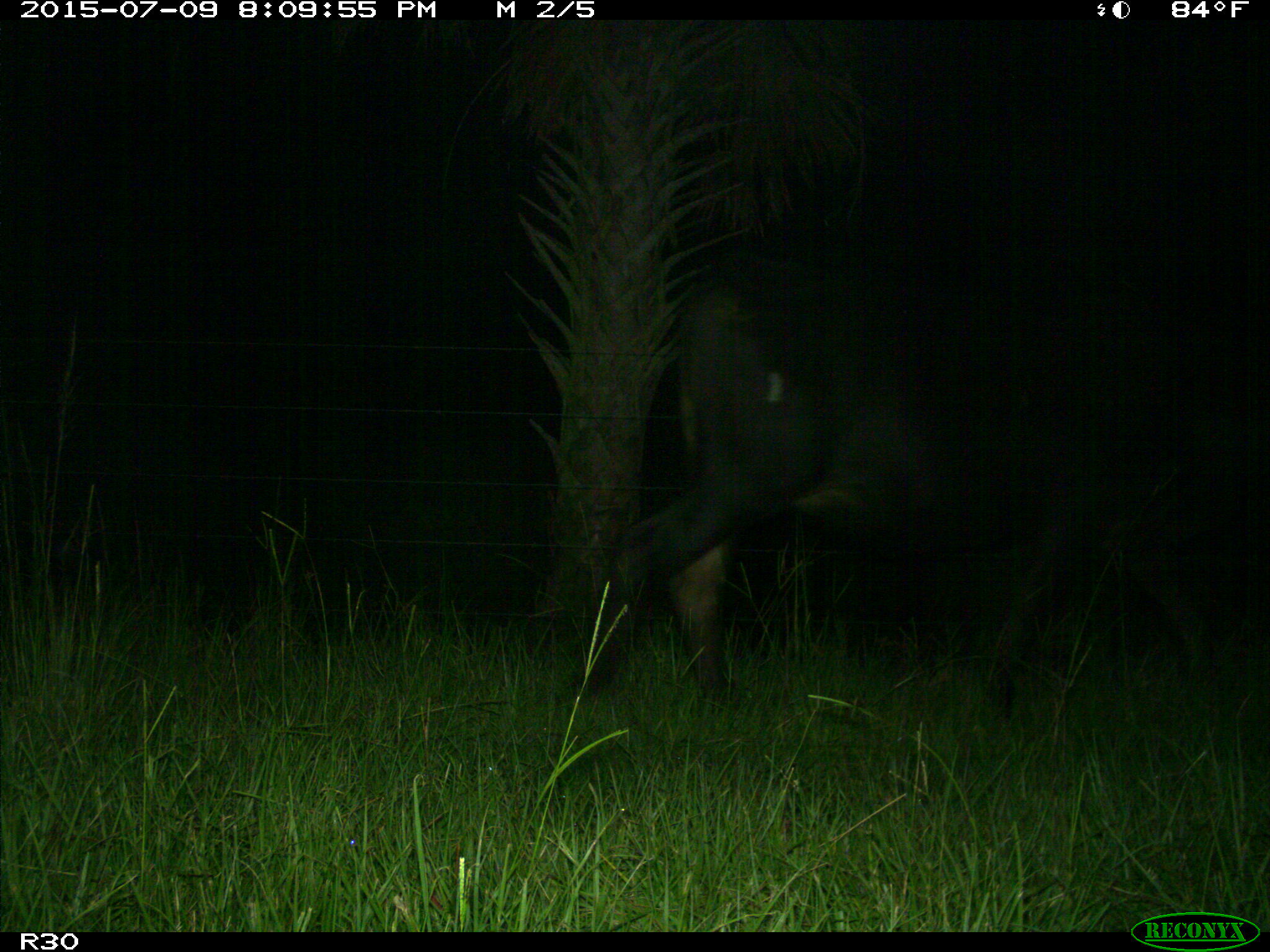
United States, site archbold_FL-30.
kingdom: Animalia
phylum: Chordata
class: Mammalia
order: Artiodactyla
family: Bovidae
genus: Bos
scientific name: Bos taurus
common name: domestic cow